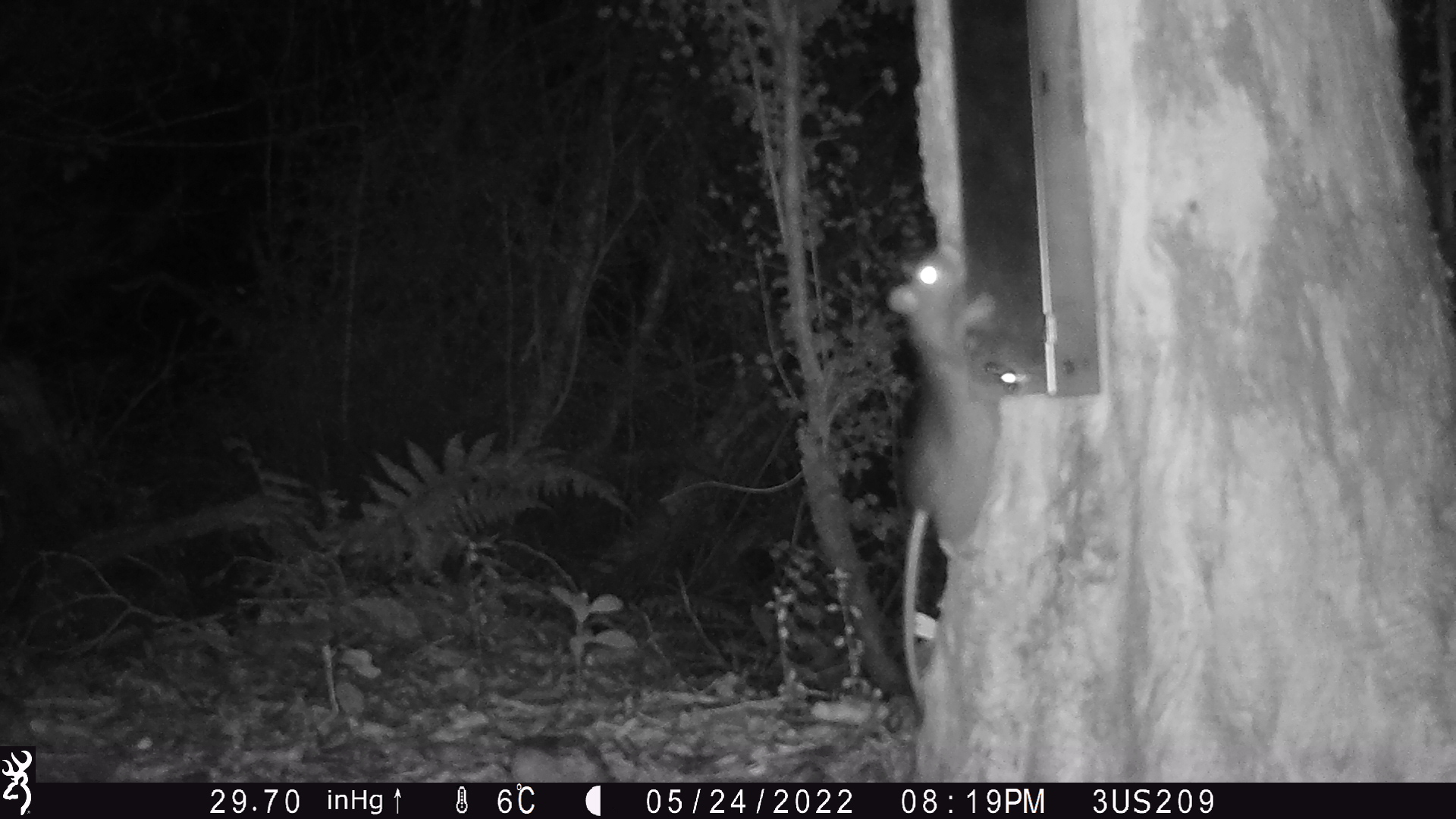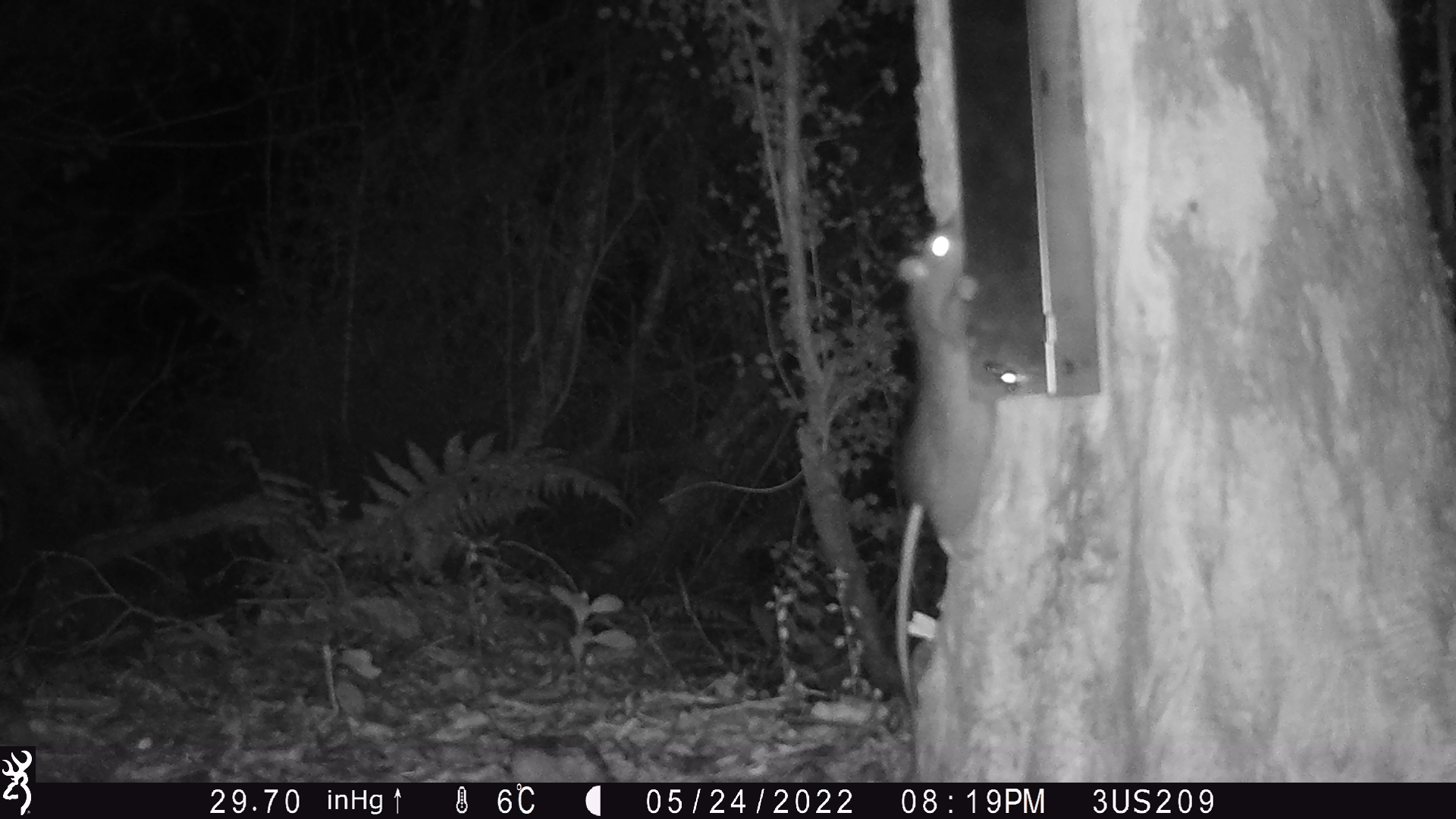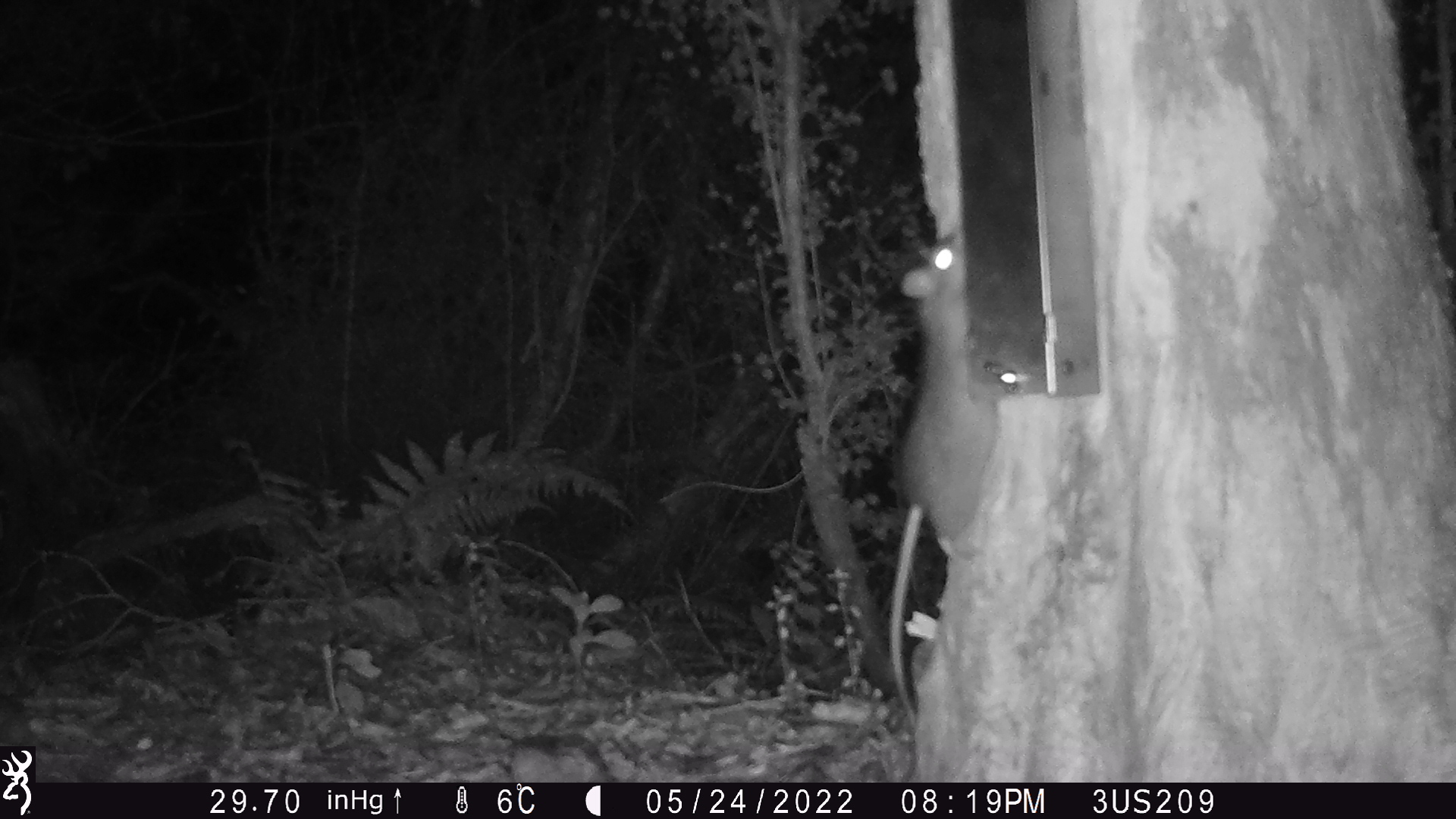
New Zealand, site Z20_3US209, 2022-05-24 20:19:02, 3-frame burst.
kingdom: Animalia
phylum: Chordata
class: Mammalia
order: Rodentia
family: Muridae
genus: Rattus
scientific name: Rattus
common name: rat